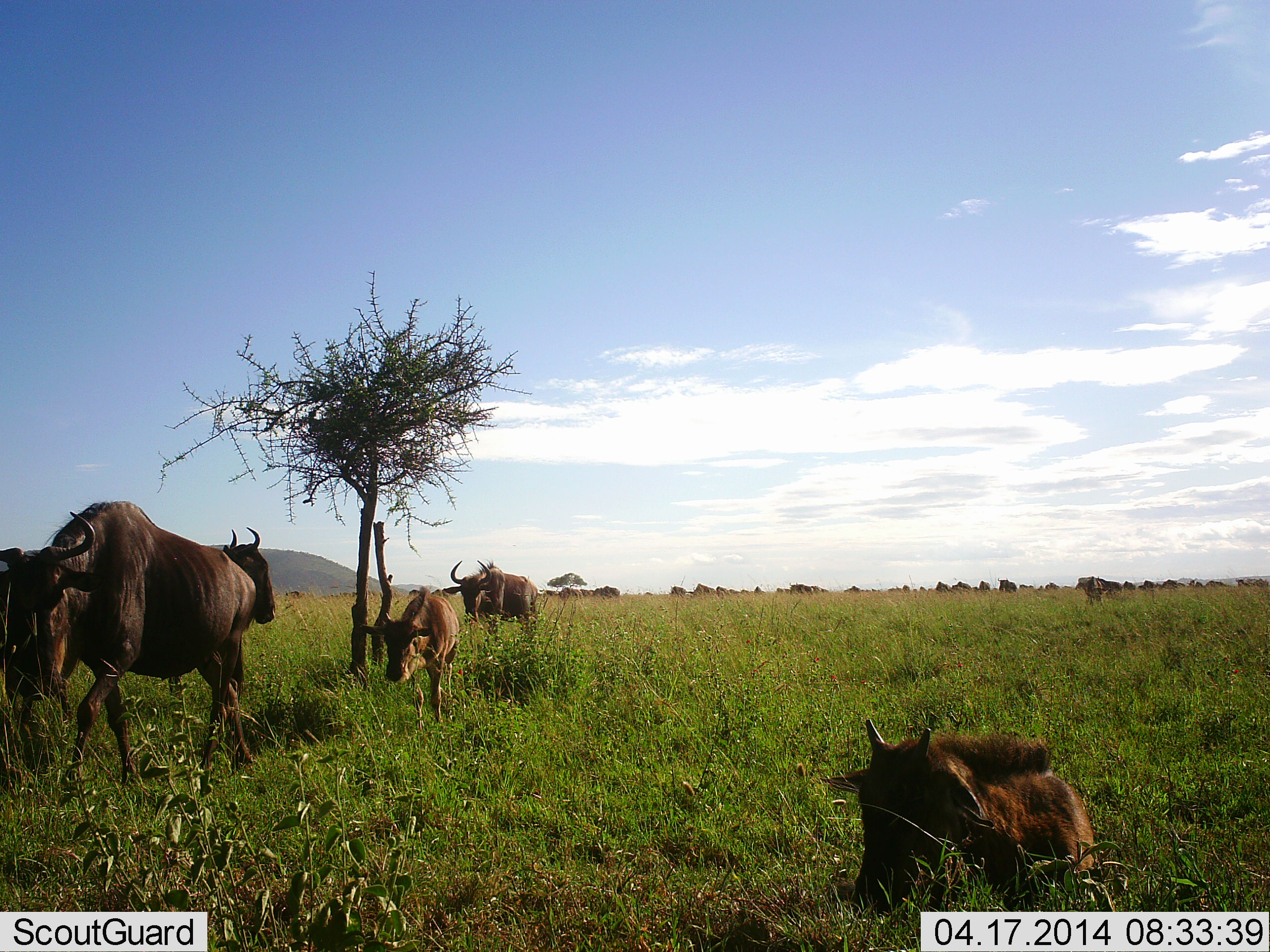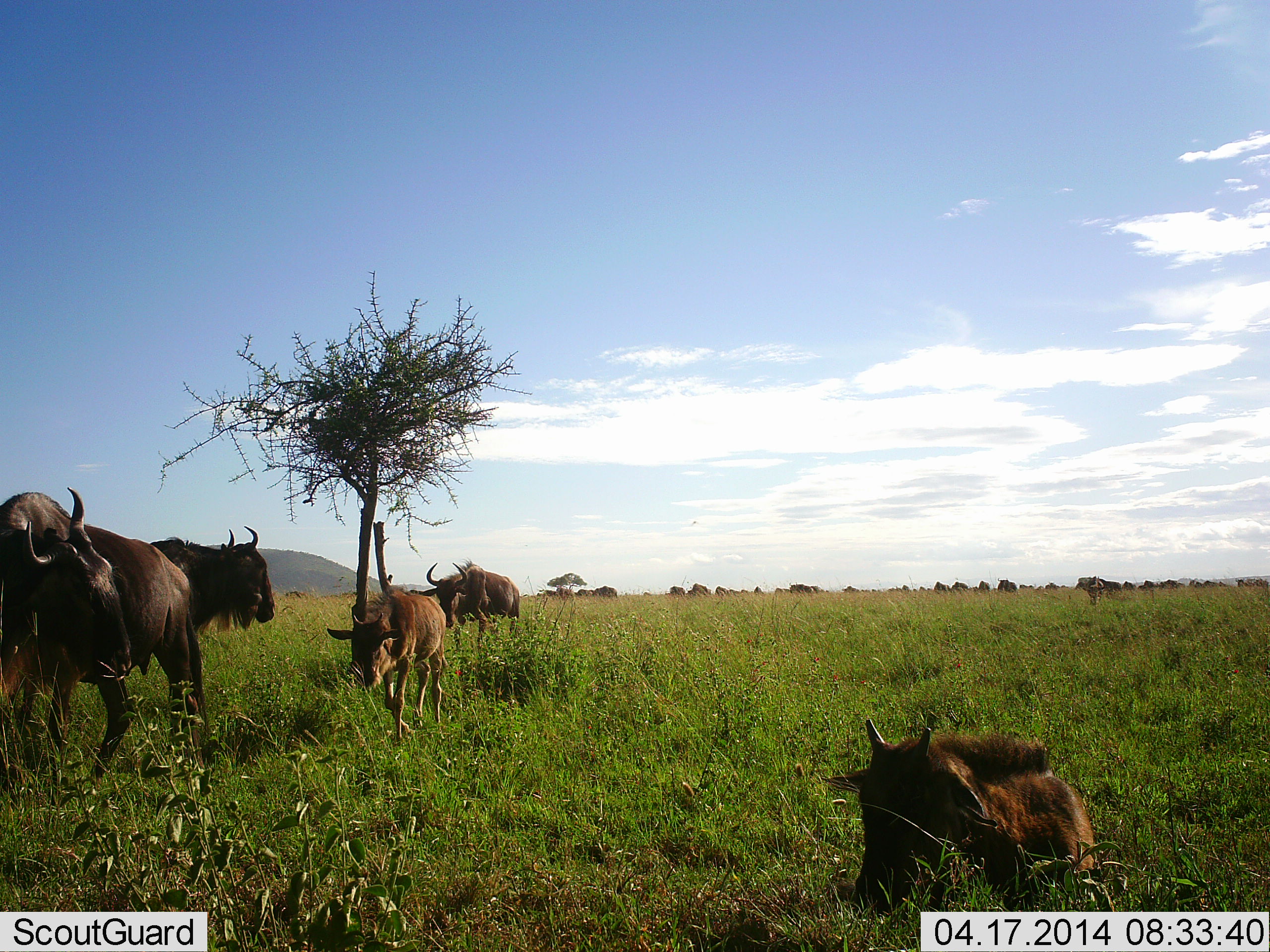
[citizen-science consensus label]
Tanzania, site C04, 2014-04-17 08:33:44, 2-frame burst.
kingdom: Animalia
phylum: Chordata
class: Mammalia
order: Artiodactyla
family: Bovidae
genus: Connochaetes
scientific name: Connochaetes taurinus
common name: blue wildebeest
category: wildebeest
Wildebeest (blue wildebeest) (Connochaetes taurinus), count 11-50. Behavior (volunteer vote fractions): standing 80%, resting 90%, moving 80%, interacting 10%. Young present (vote fraction): 70%. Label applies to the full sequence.